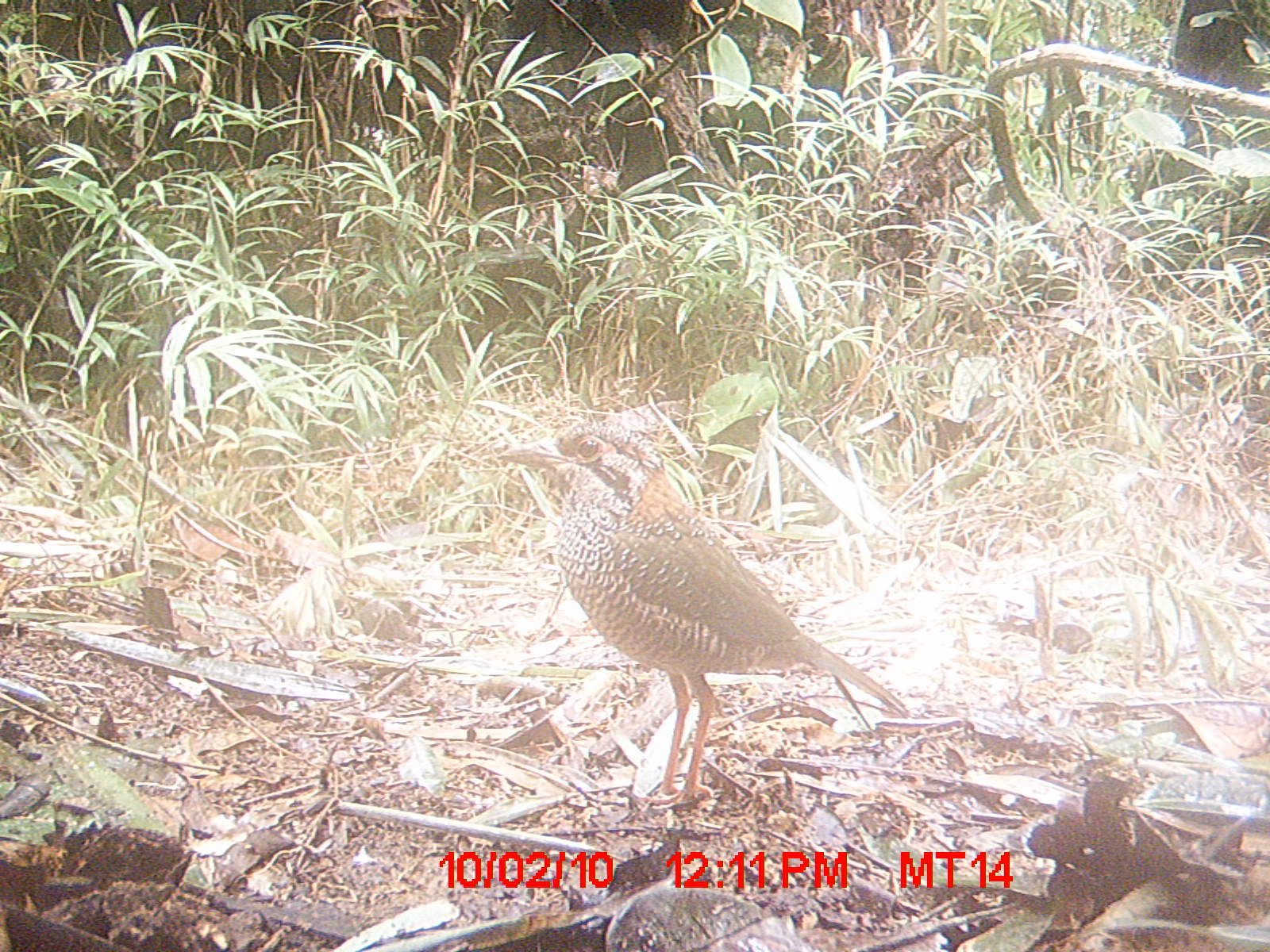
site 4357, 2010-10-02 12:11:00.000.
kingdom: Animalia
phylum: Chordata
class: Aves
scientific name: Aves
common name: bird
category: unknown bird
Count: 1.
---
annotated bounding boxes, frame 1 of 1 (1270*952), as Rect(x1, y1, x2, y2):
unknown bird: Rect(495, 418, 911, 811)